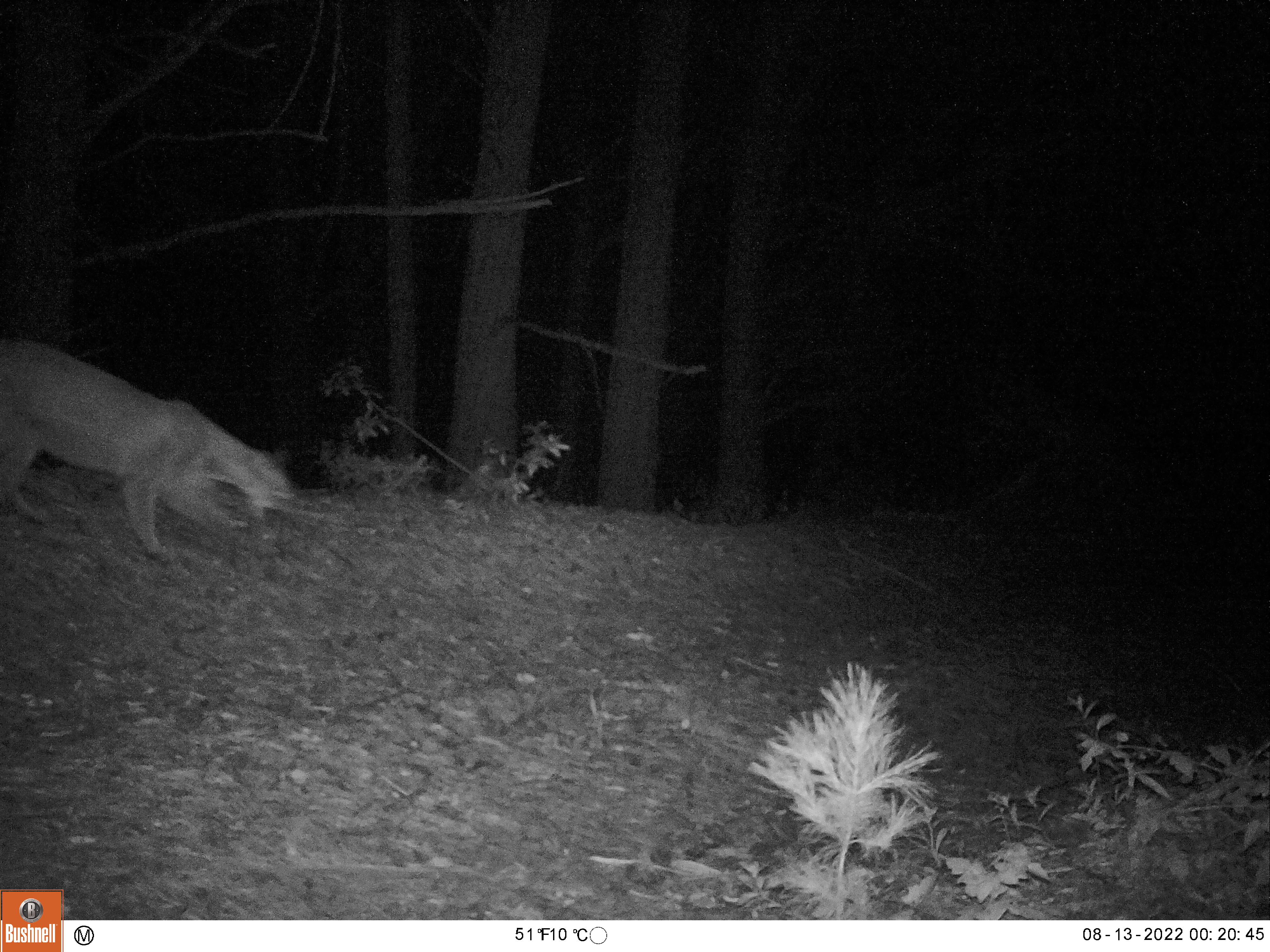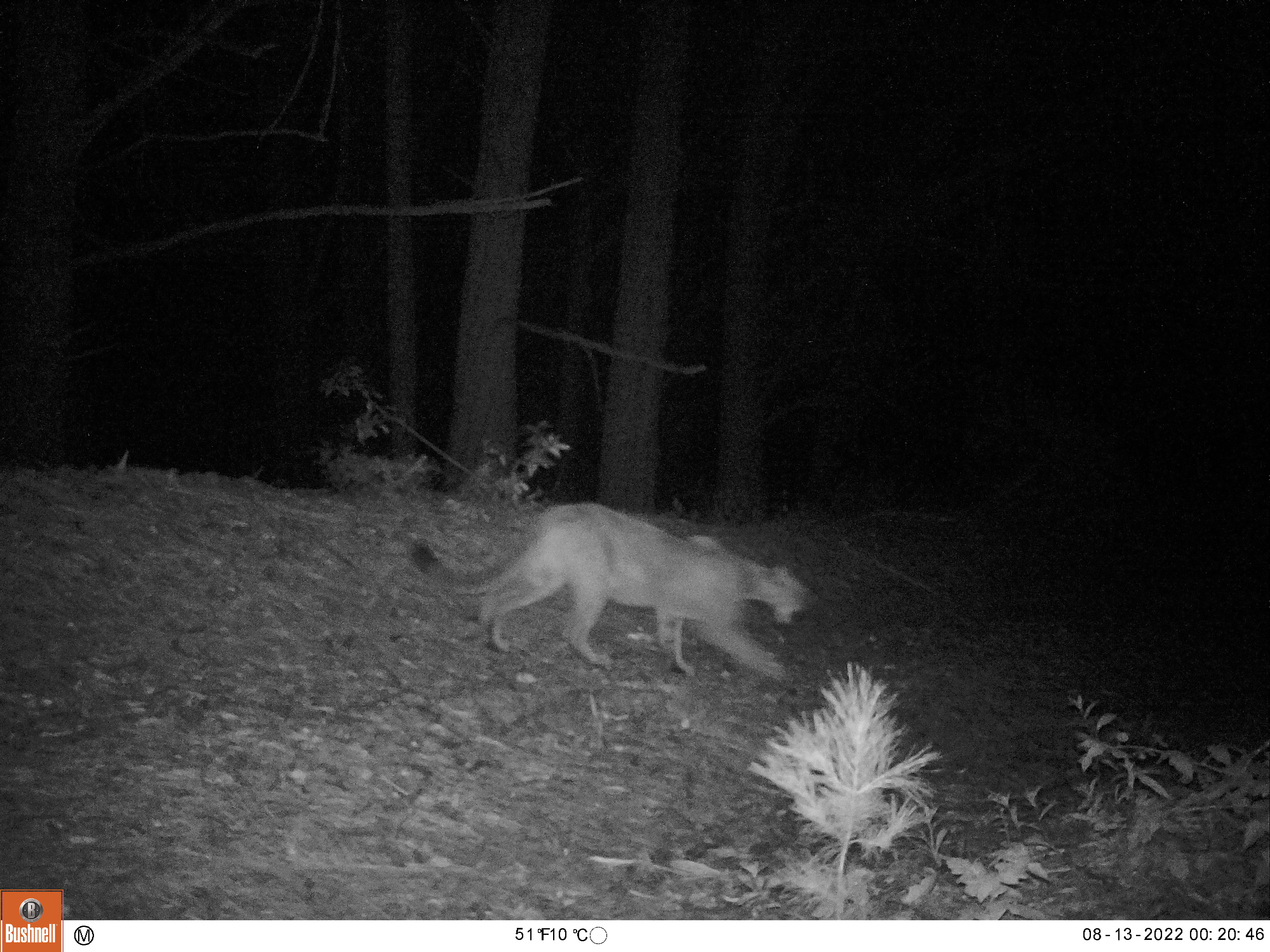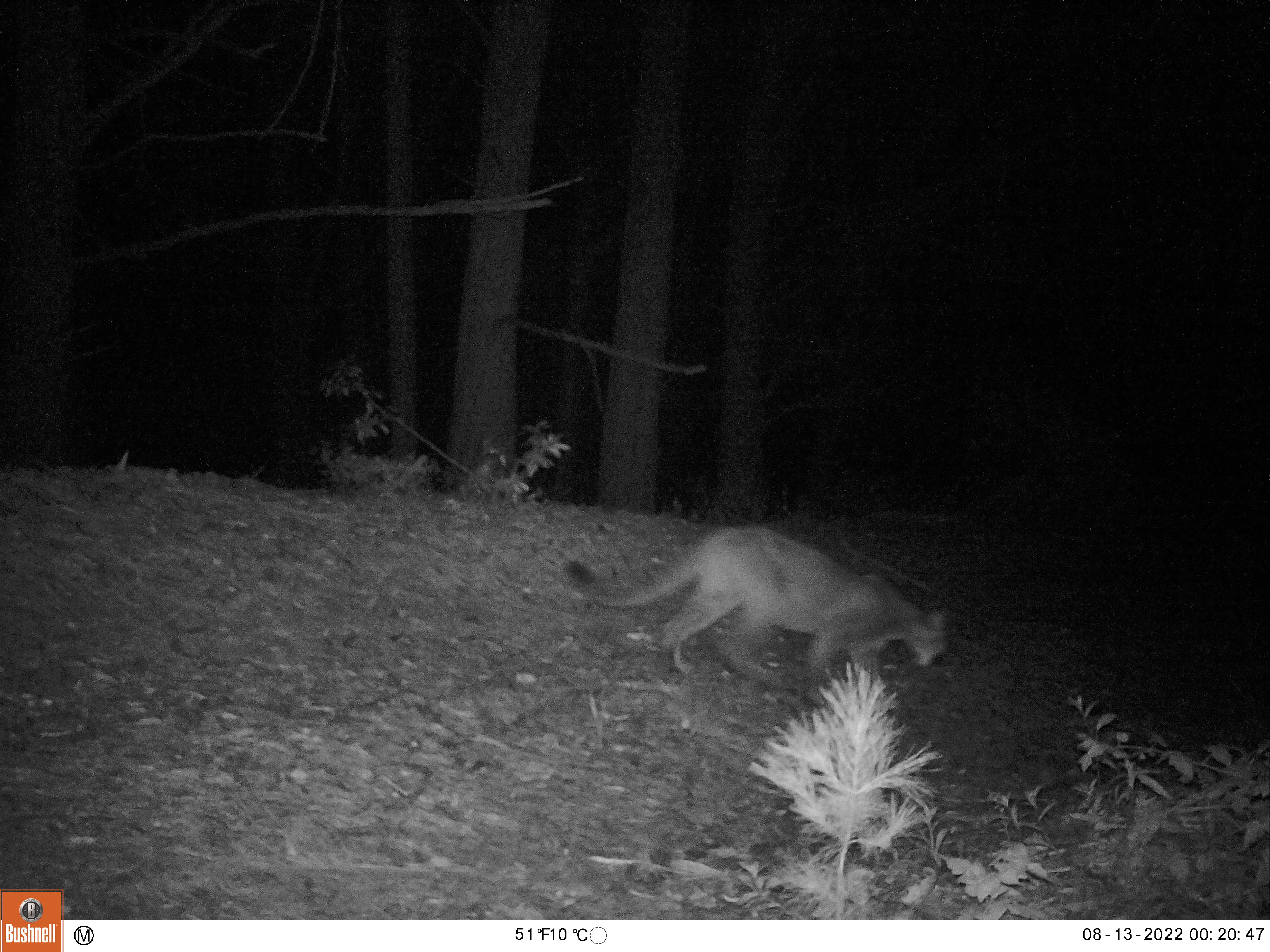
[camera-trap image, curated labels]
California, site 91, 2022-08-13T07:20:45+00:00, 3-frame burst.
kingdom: Animalia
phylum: Chordata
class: Mammalia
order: Carnivora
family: Felidae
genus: Puma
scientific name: Puma concolor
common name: puma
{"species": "puma (Puma concolor)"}